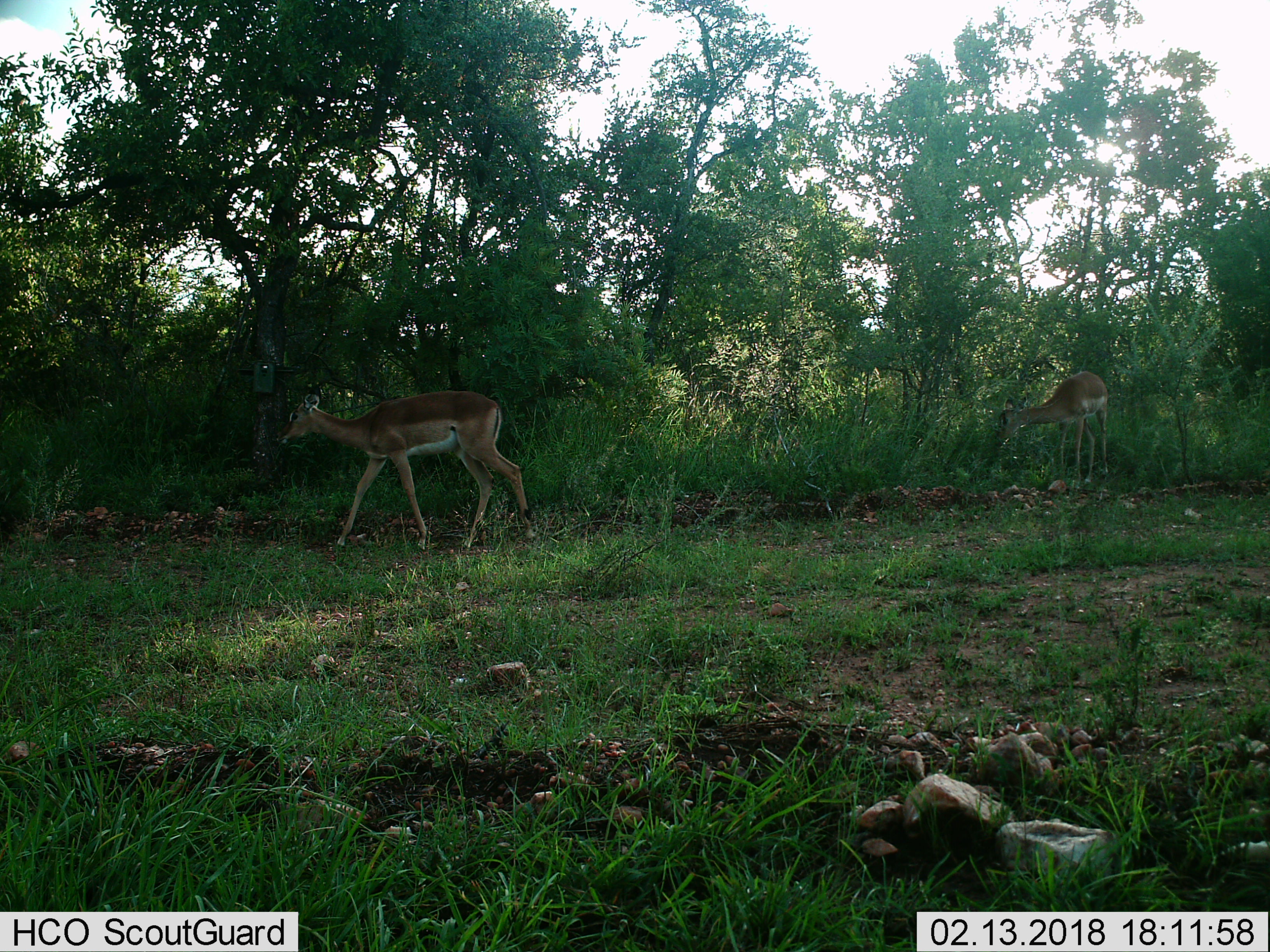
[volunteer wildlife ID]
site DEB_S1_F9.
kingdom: Animalia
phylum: Chordata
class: Mammalia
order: Artiodactyla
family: Bovidae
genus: Aepyceros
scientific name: Aepyceros melampus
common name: impala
Impala (Aepyceros melampus), count 2. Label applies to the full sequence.